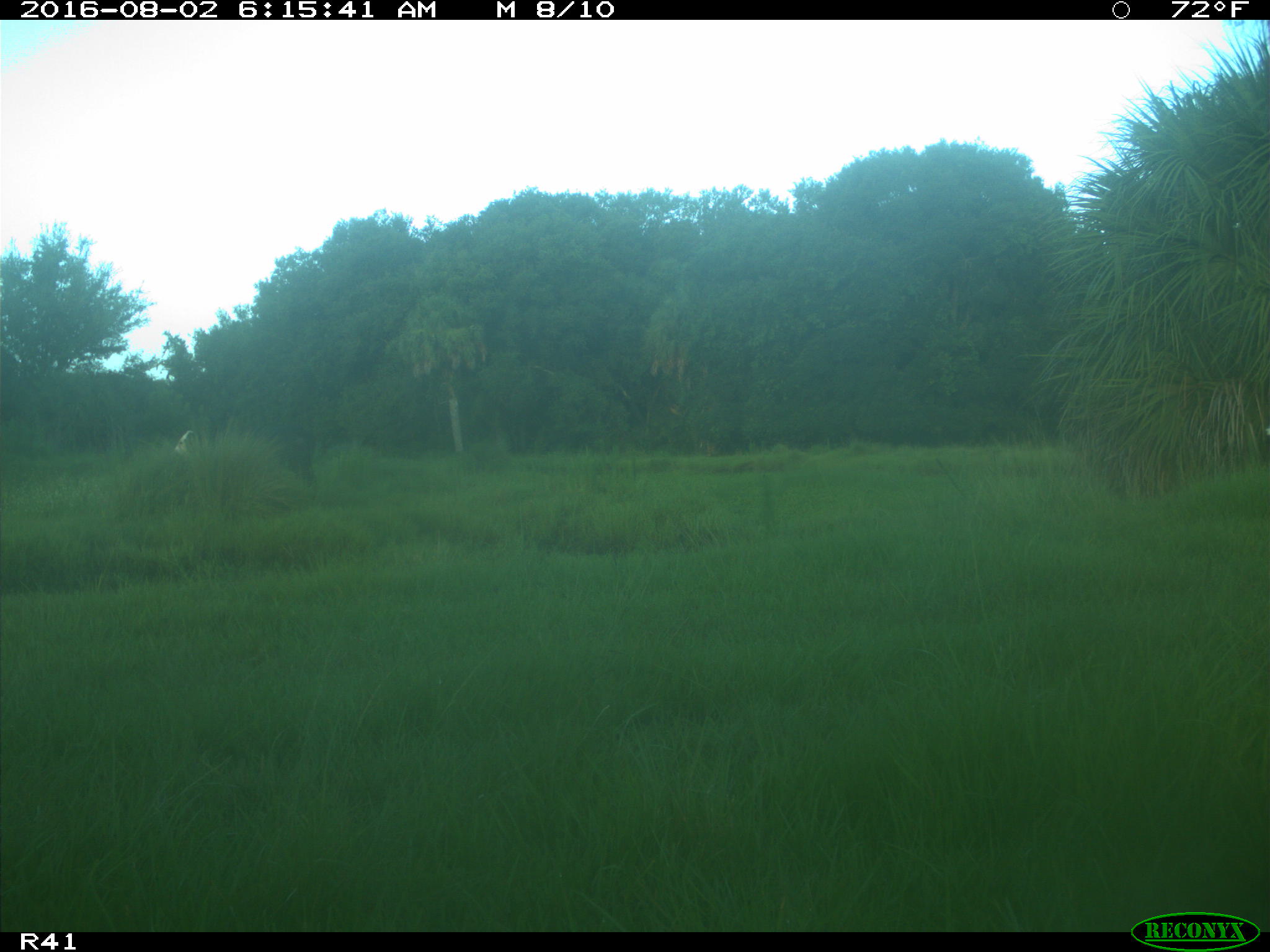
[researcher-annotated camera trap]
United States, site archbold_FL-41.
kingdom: Animalia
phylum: Chordata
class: Mammalia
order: Artiodactyla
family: Bovidae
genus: Bos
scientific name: Bos taurus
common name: domestic cow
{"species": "Bos taurus (domestic cow)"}